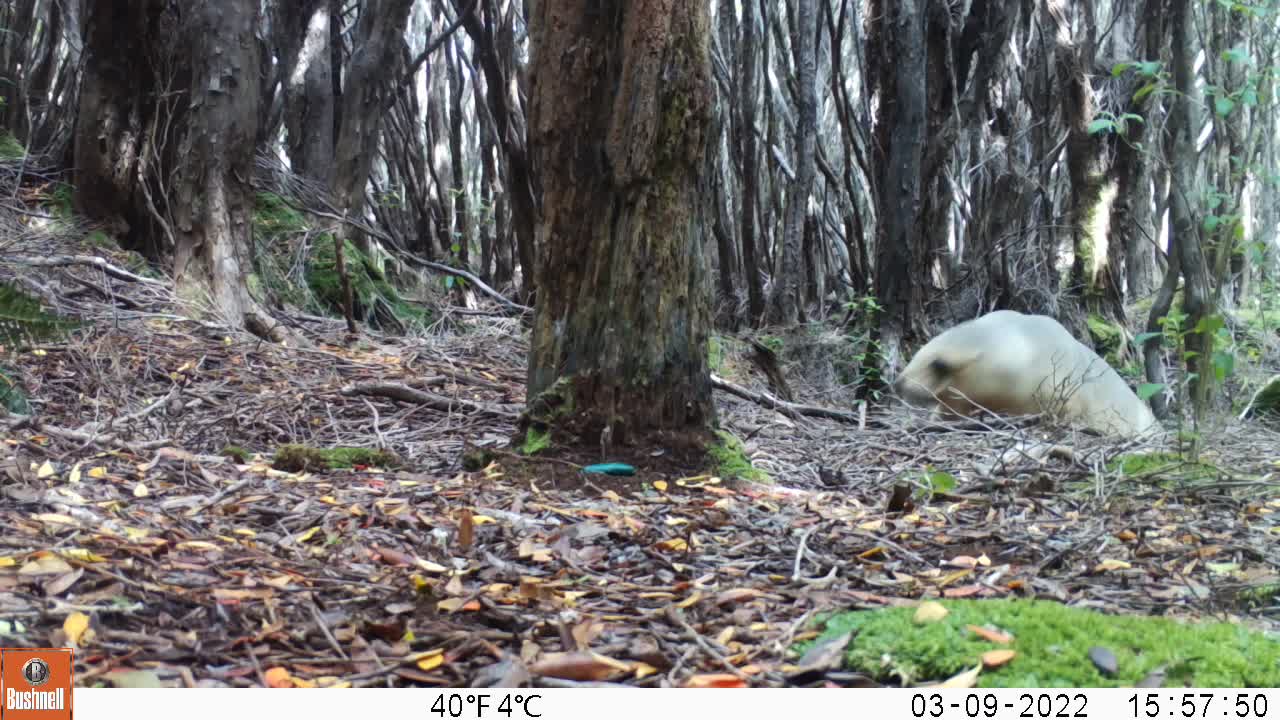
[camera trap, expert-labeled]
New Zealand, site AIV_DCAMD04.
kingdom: Animalia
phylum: Chordata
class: Mammalia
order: Carnivora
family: Otariidae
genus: Phocarctos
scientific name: Phocarctos hookeri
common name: new zealand sea lion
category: sealion